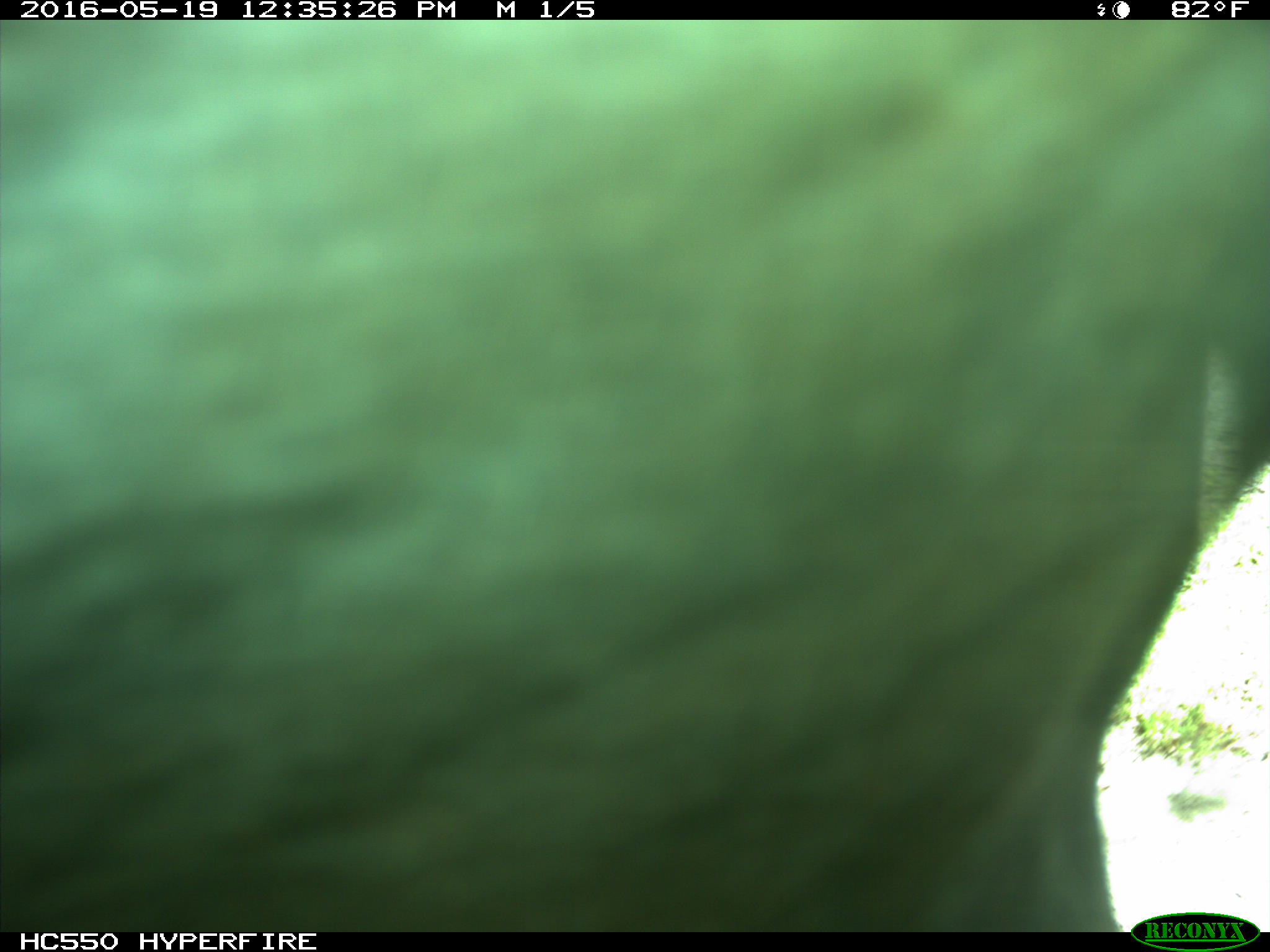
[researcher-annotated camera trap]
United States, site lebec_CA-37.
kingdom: Animalia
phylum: Chordata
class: Mammalia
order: Artiodactyla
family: Bovidae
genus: Bos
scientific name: Bos taurus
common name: domestic cow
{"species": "Bos taurus (domestic cow)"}